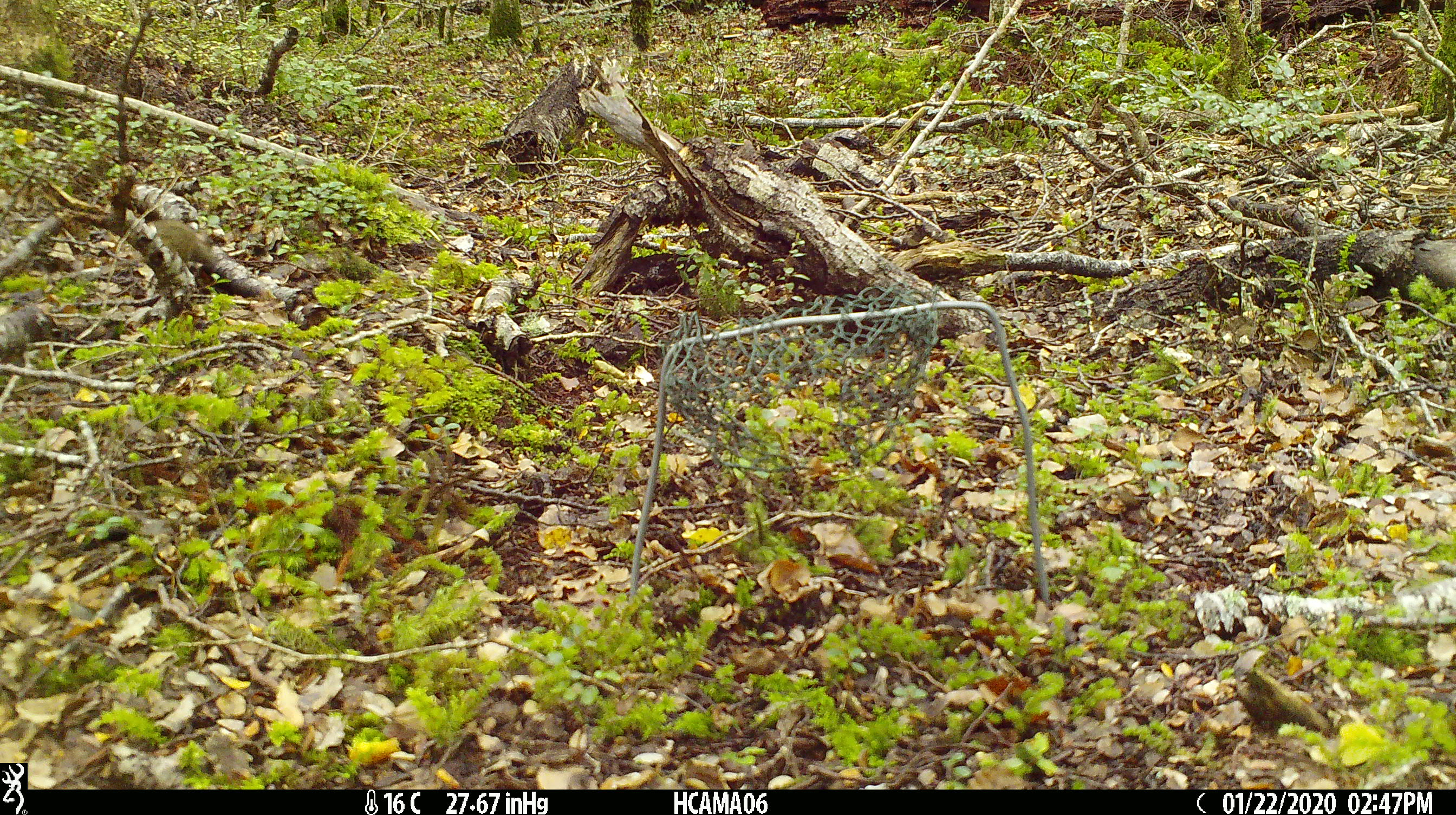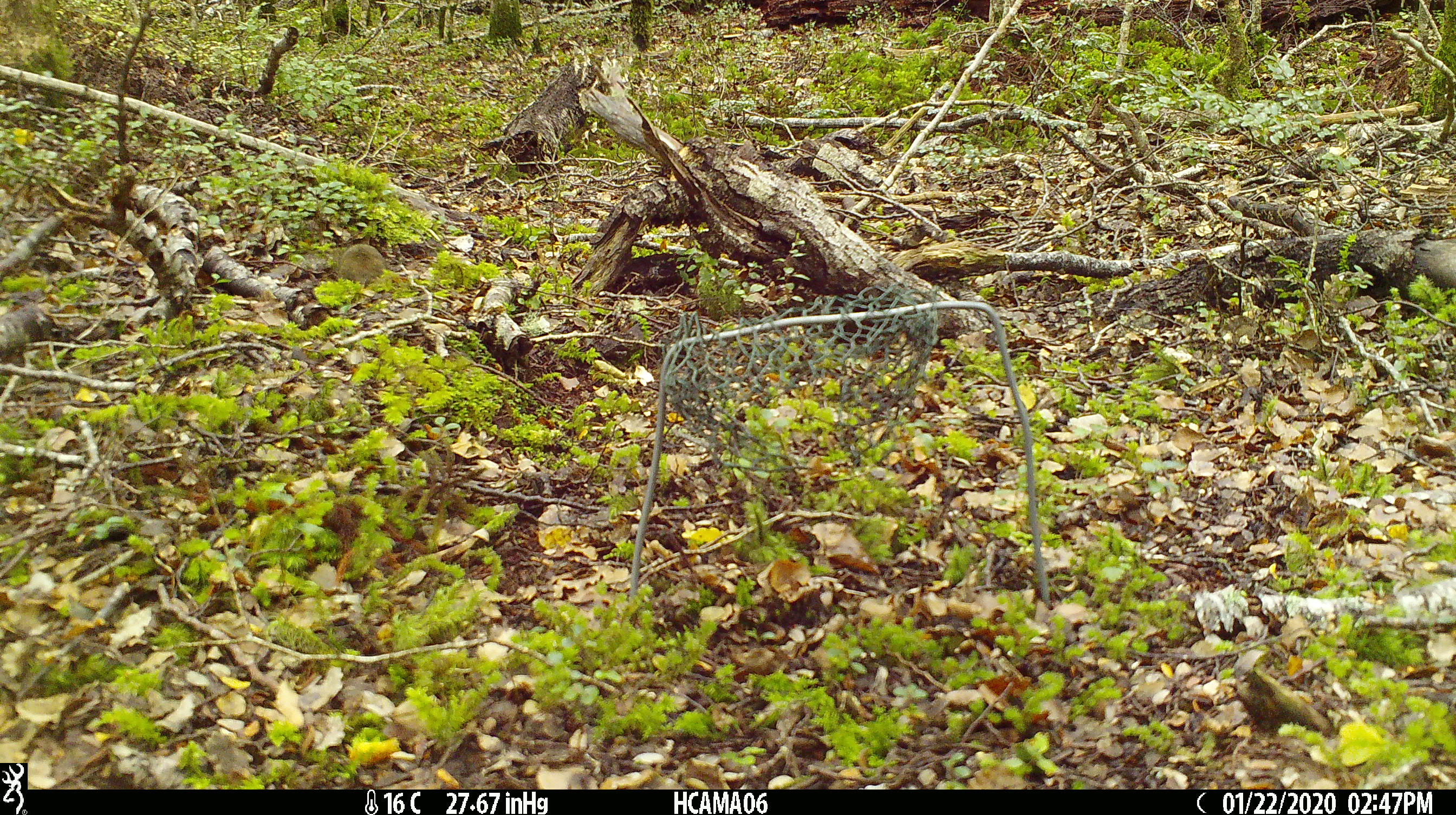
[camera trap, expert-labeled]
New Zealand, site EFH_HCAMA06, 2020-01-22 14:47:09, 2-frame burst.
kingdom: Animalia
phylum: Chordata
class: Mammalia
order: Rodentia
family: Muridae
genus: Mus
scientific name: Mus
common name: mouse